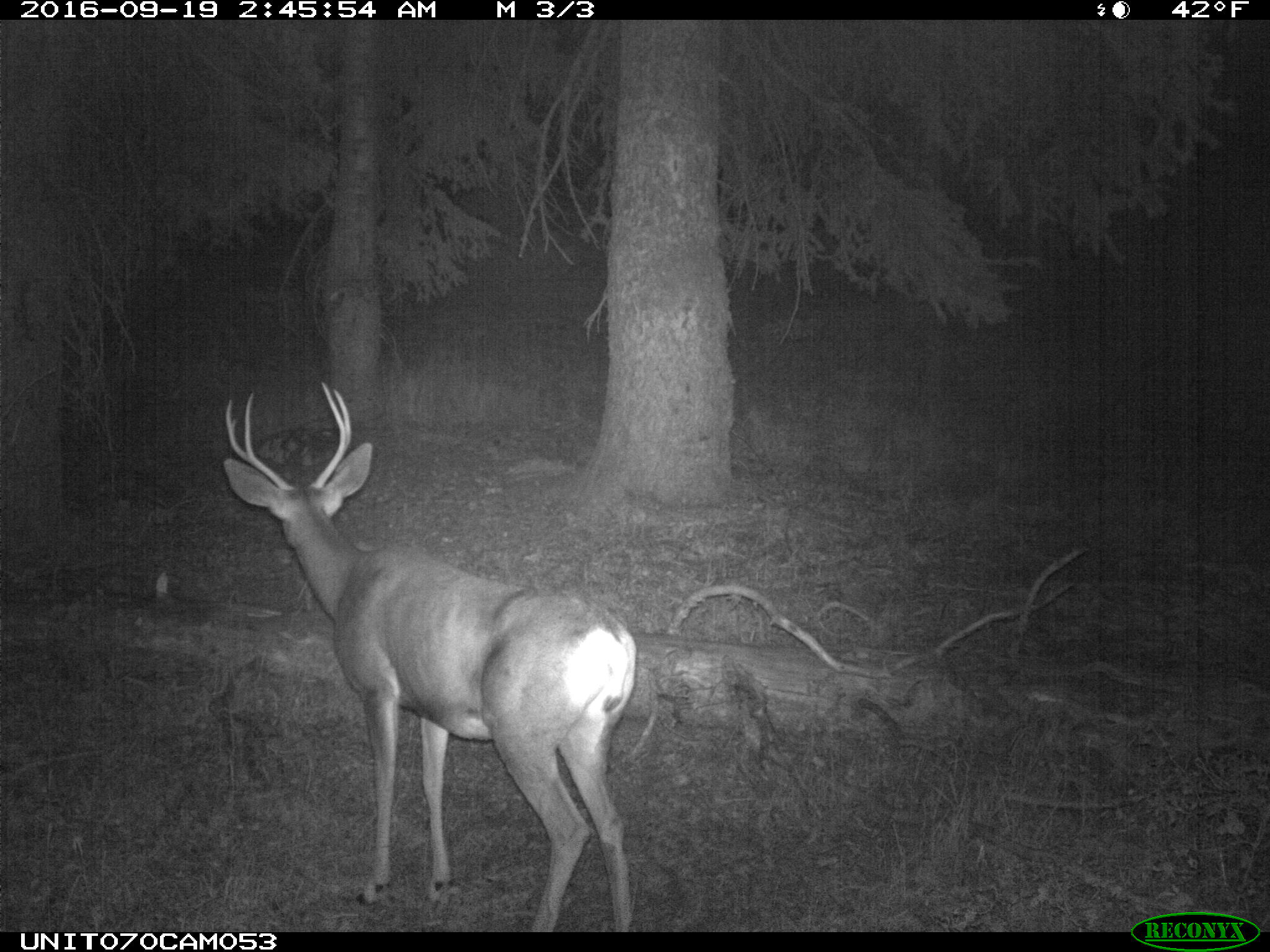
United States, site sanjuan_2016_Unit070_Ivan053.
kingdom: Animalia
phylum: Chordata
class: Mammalia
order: Artiodactyla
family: Cervidae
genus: Odocoileus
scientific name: Odocoileus hemionus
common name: mule deer